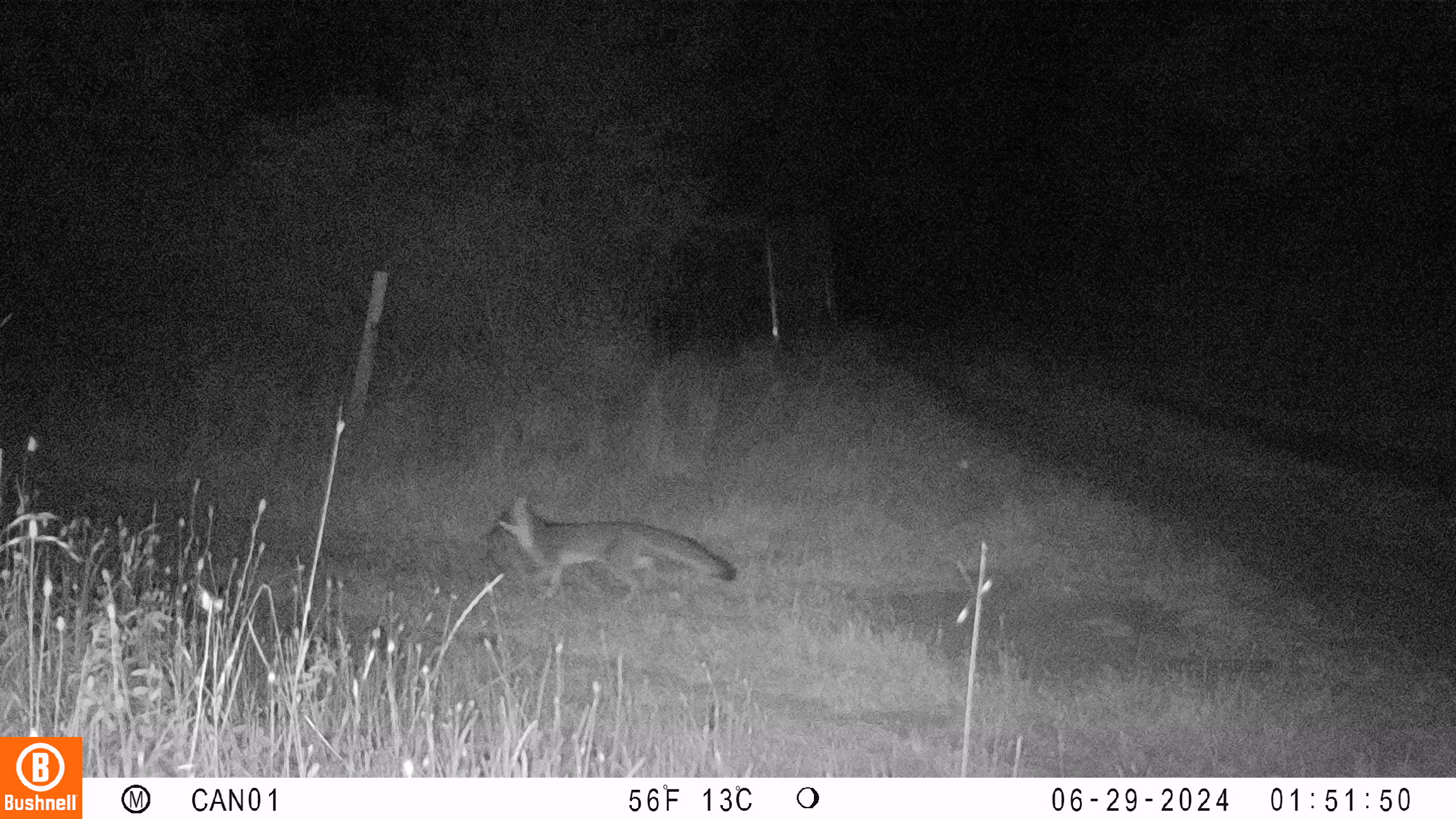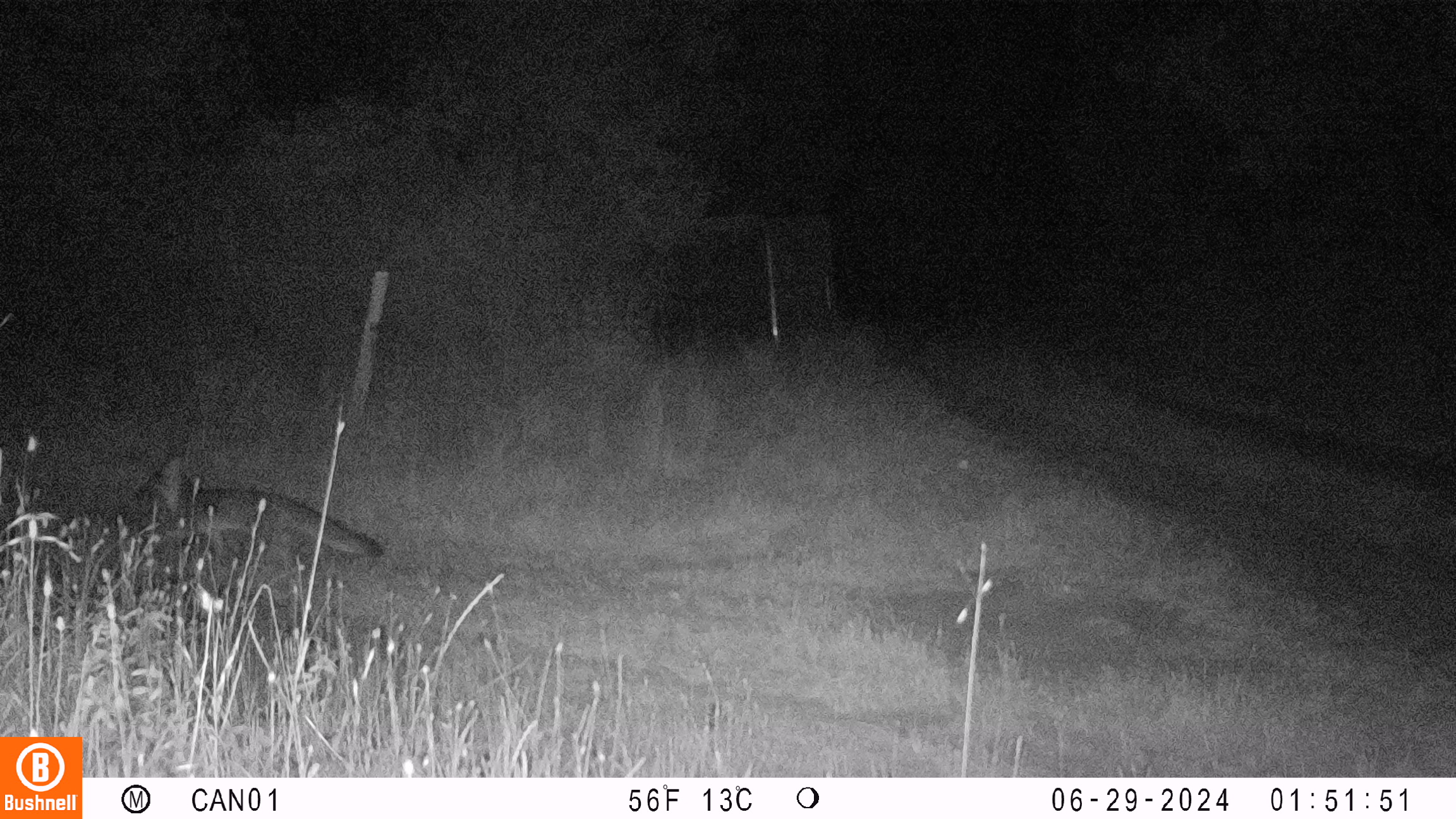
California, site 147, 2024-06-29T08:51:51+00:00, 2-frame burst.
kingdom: Animalia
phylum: Chordata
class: Mammalia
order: Carnivora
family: Canidae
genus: Urocyon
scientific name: Urocyon cinereoargenteus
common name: gray fox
Gray fox (Urocyon cinereoargenteus).